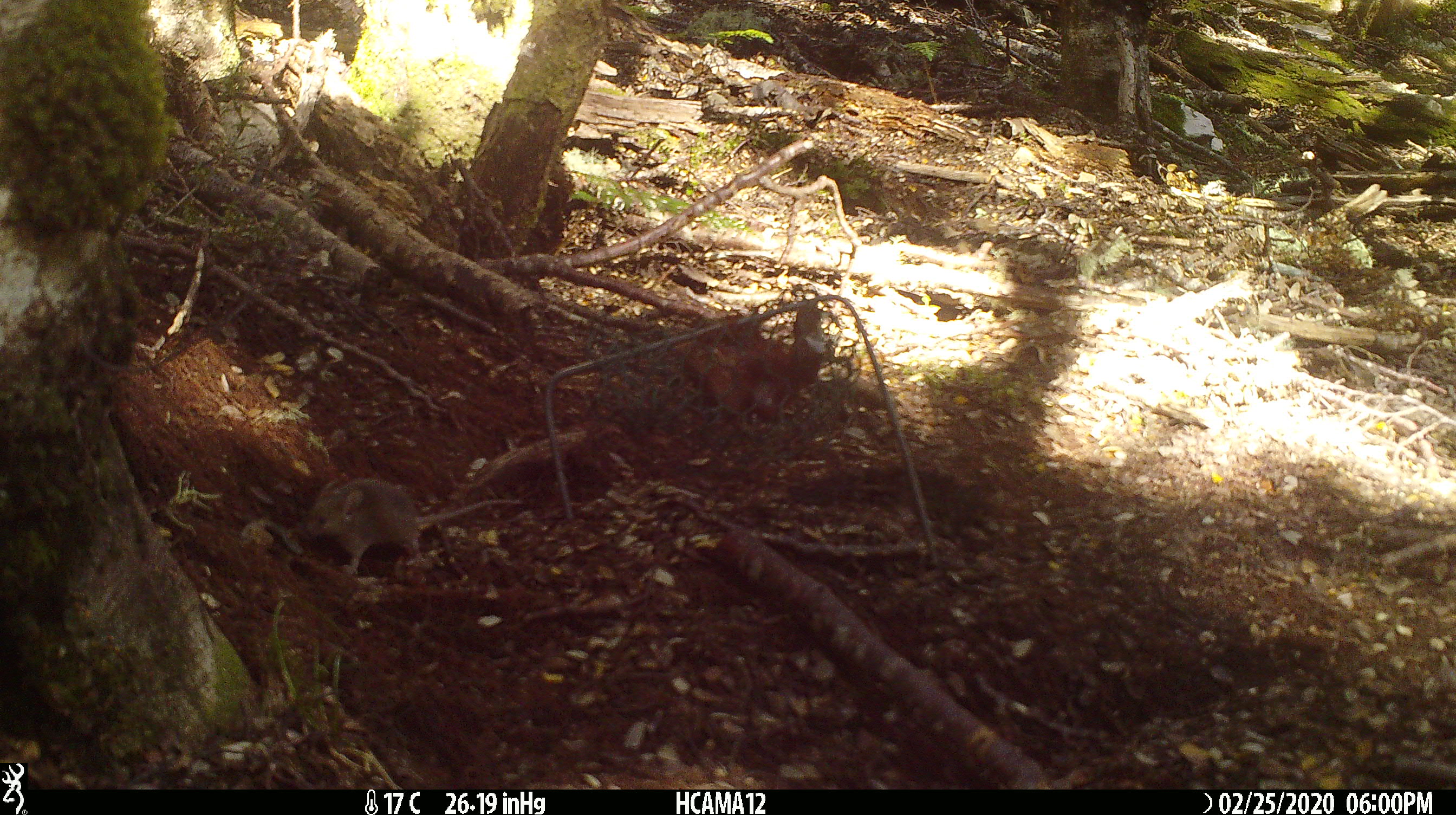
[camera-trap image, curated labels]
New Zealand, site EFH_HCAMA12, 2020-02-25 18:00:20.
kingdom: Animalia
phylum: Chordata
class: Mammalia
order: Rodentia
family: Muridae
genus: Mus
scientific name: Mus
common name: mouse